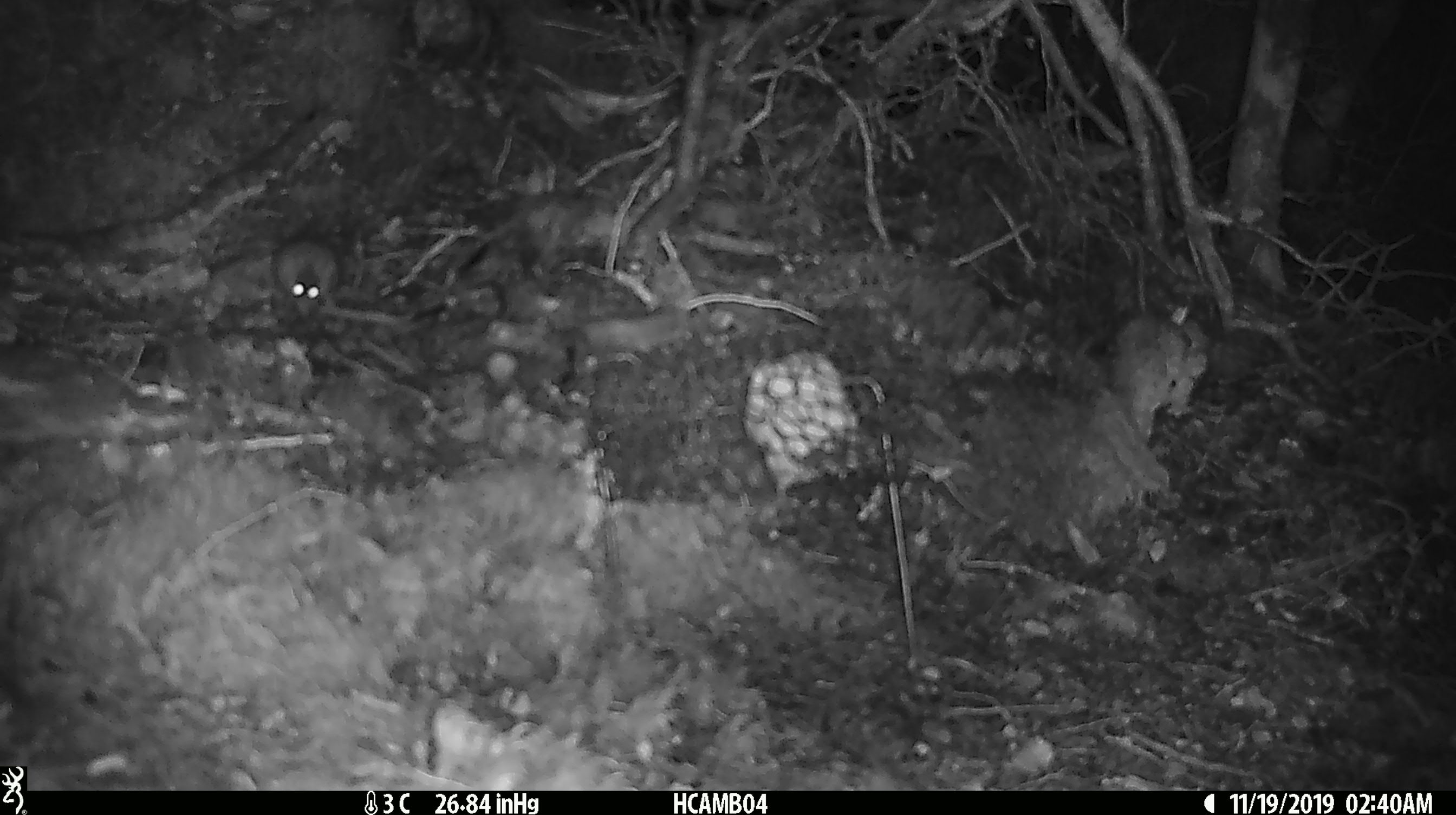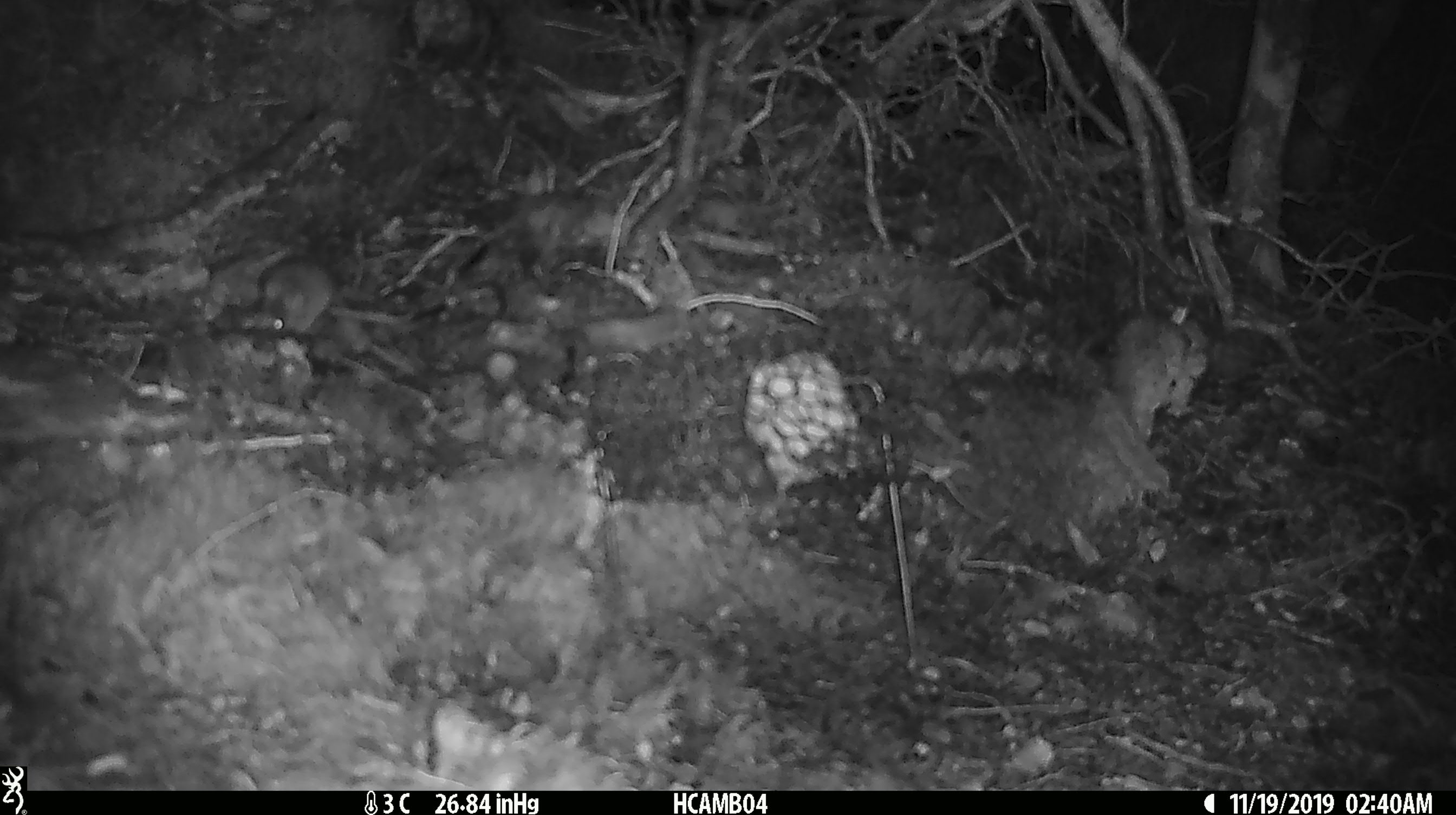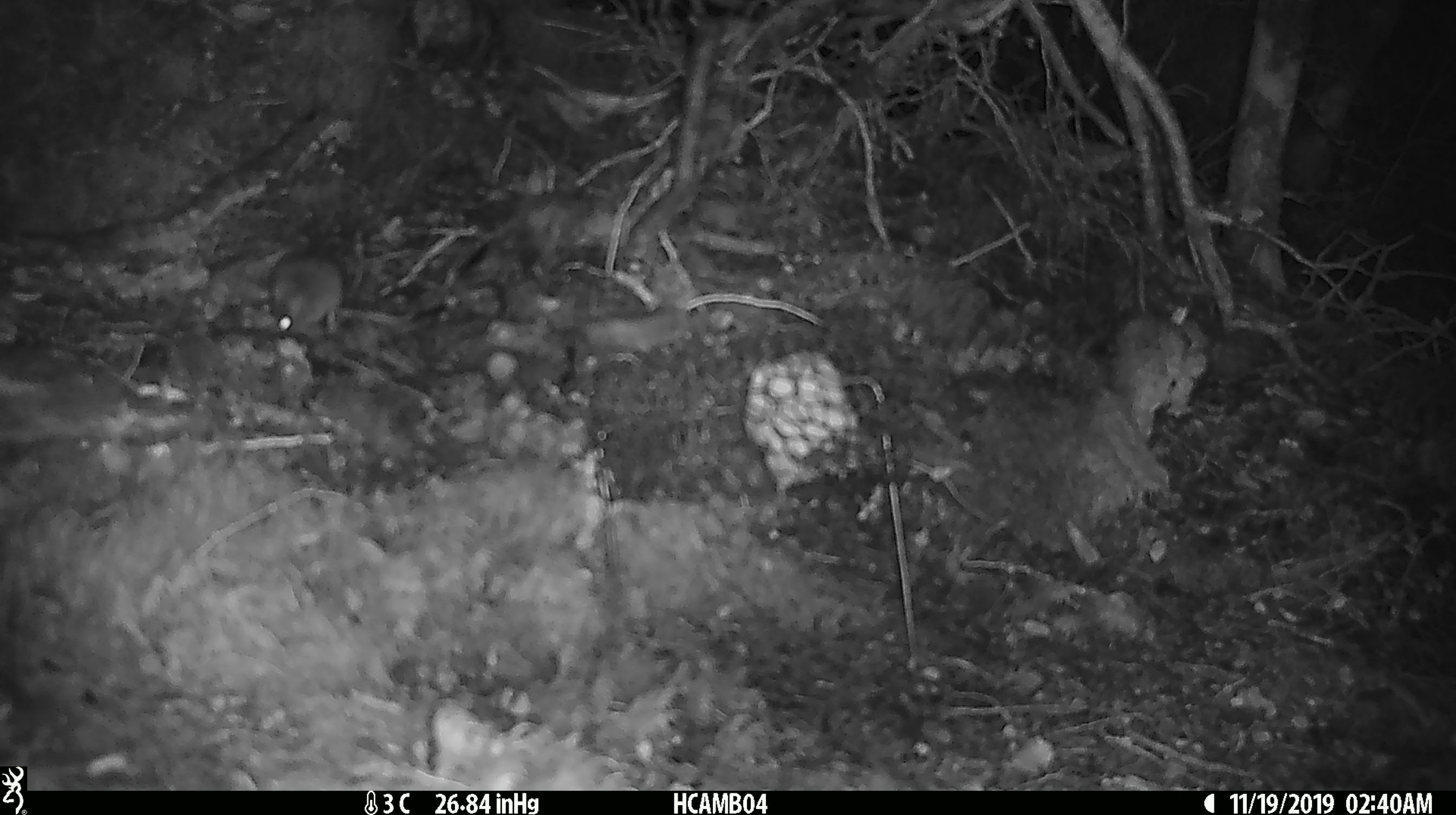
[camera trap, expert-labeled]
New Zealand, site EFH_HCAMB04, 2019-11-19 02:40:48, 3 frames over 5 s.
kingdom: Animalia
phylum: Chordata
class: Mammalia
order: Rodentia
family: Muridae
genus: Mus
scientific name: Mus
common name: mouse